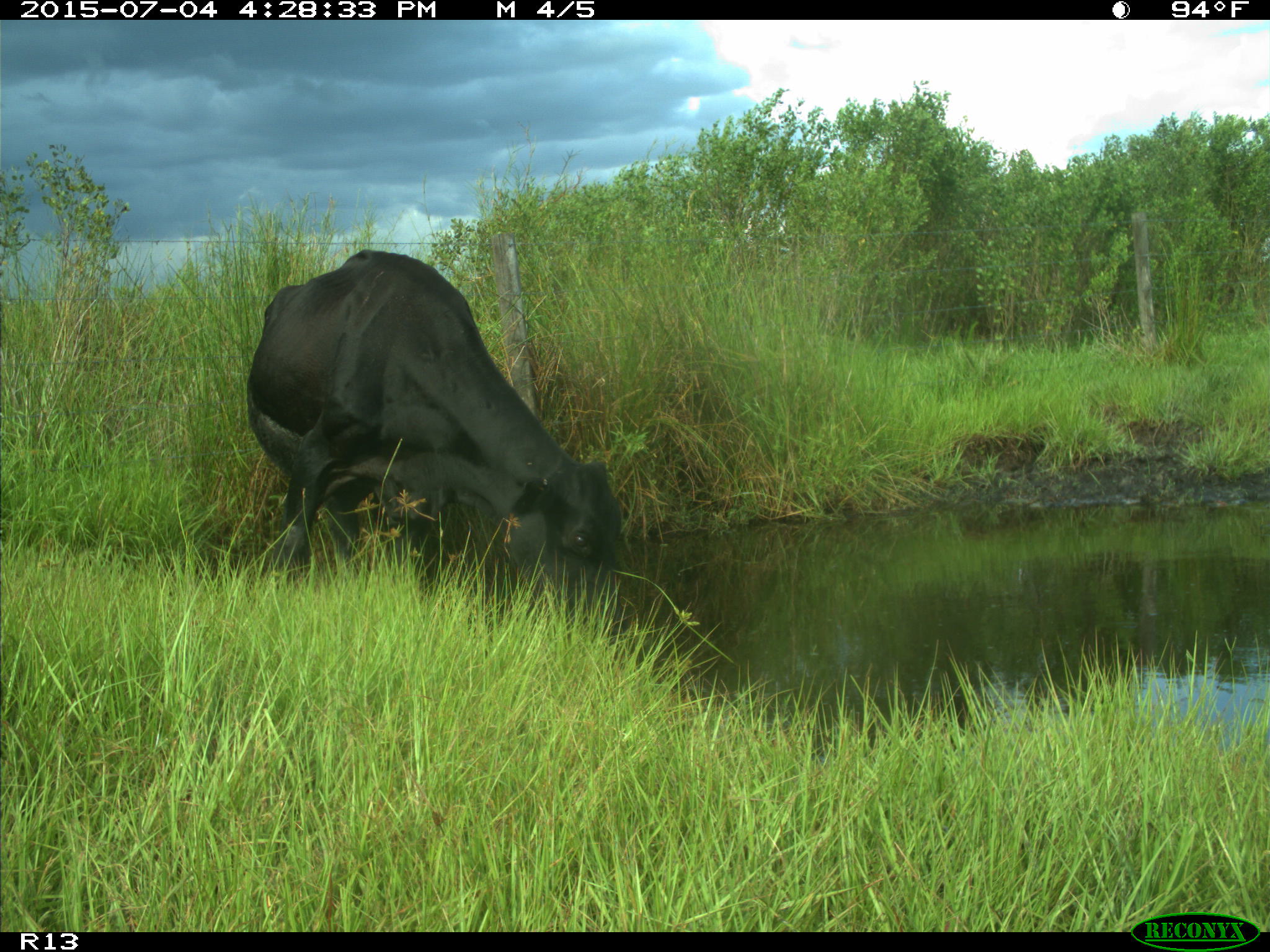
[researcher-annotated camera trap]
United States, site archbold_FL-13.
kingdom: Animalia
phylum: Chordata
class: Mammalia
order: Artiodactyla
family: Bovidae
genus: Bos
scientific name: Bos taurus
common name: domestic cow